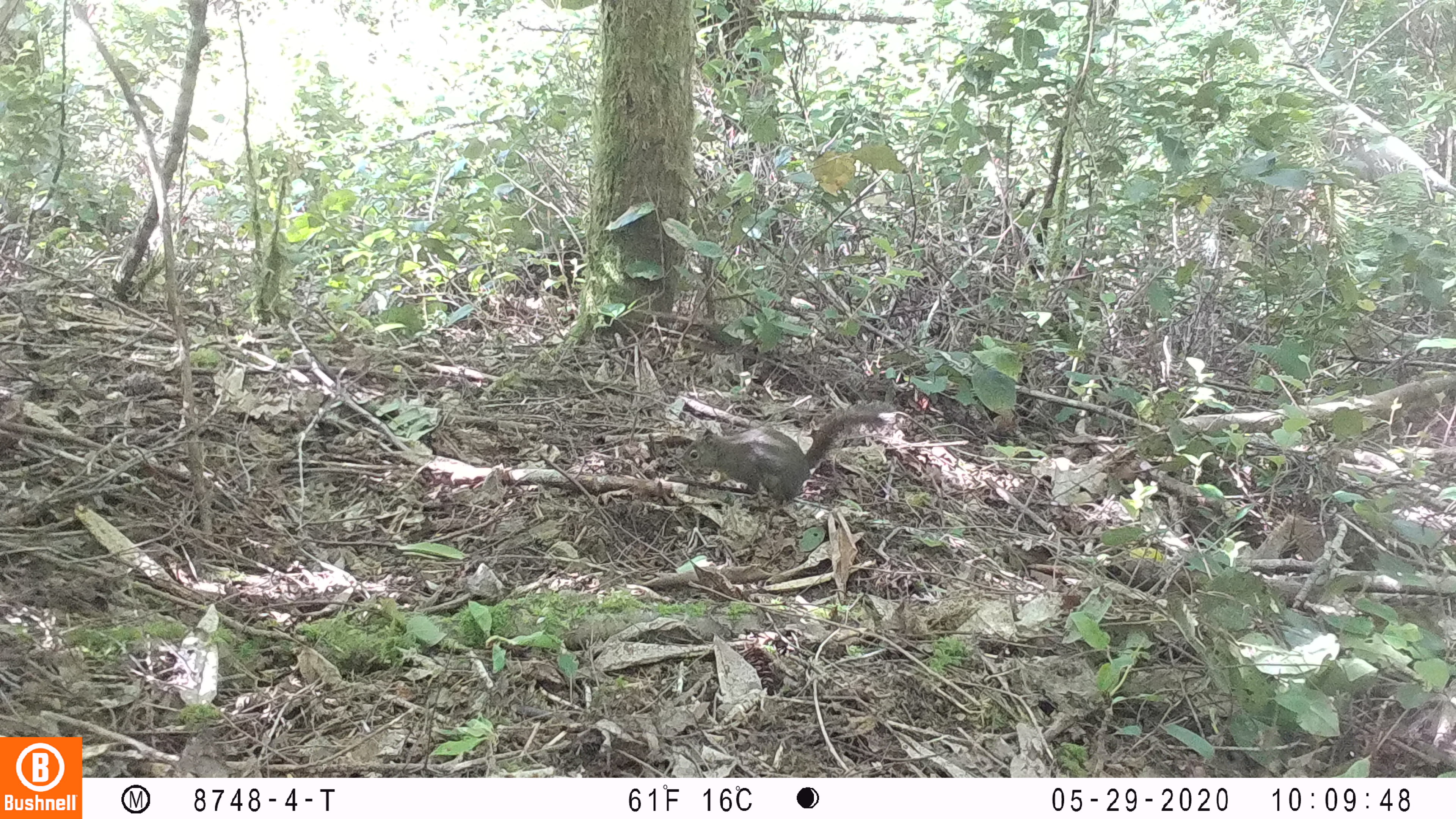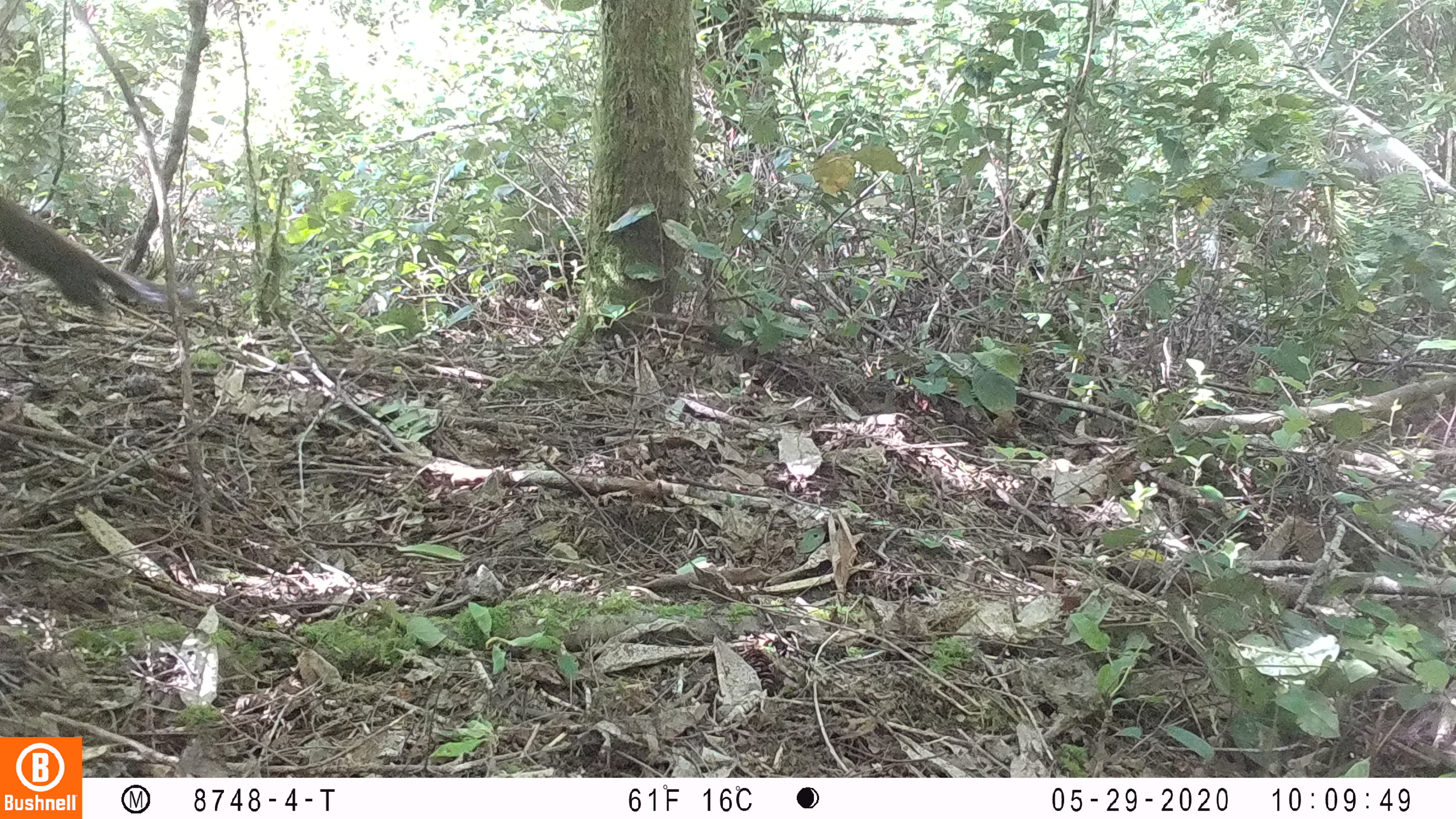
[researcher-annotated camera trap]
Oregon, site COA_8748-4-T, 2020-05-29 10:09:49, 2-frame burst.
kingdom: Animalia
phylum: Chordata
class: Mammalia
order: Rodentia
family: Sciuridae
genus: Tamiasciurus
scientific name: Tamiasciurus douglasii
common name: douglas squirrel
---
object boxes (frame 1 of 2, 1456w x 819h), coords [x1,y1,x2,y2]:
douglas squirrel: [692,408,877,508]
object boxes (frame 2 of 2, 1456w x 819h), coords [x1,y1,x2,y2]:
douglas squirrel: [0,198,175,322]